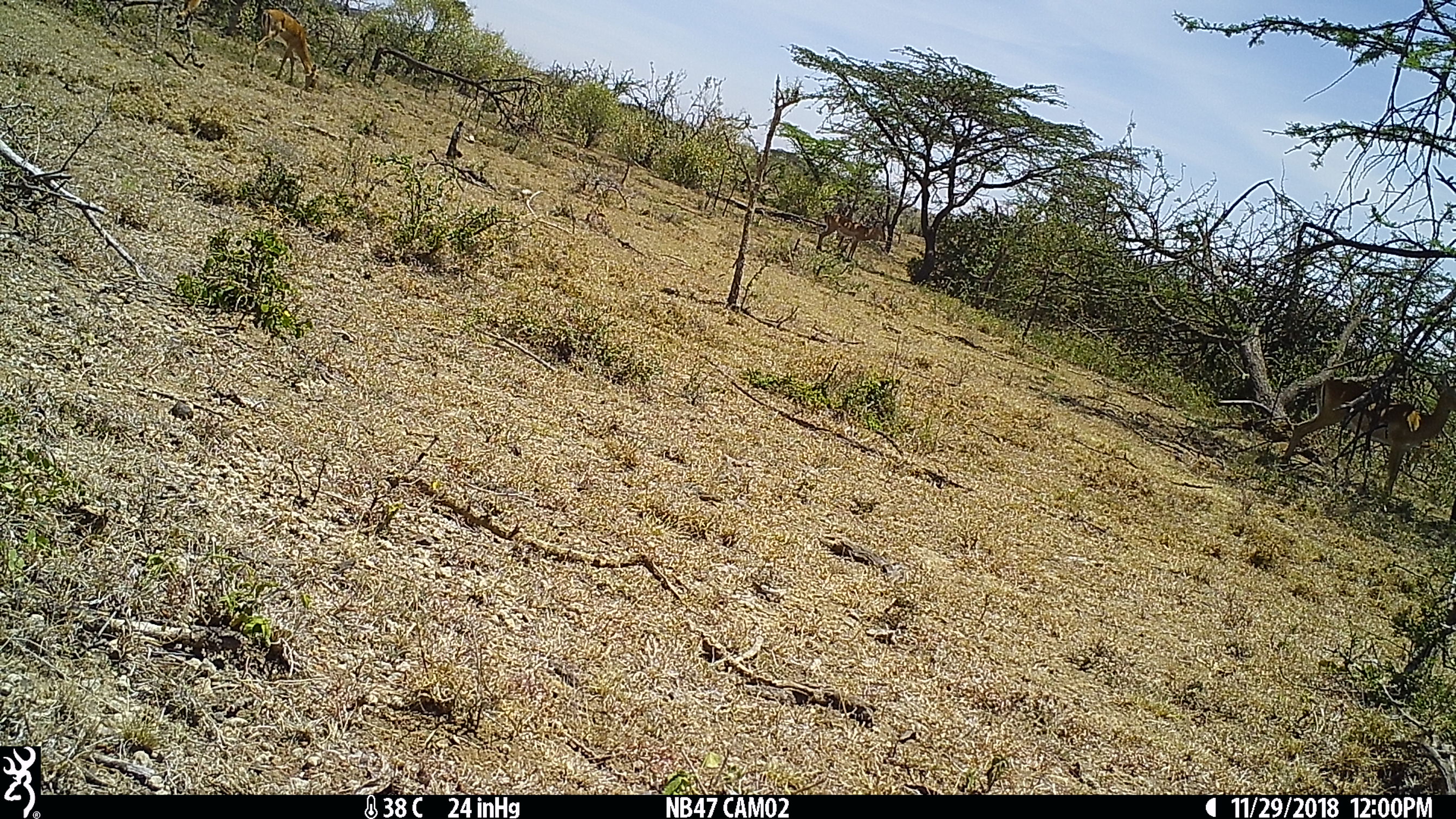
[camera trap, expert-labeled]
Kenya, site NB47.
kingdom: Animalia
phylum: Chordata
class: Mammalia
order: Artiodactyla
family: Bovidae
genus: Aepyceros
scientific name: Aepyceros melampus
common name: impala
Impala (Aepyceros melampus).